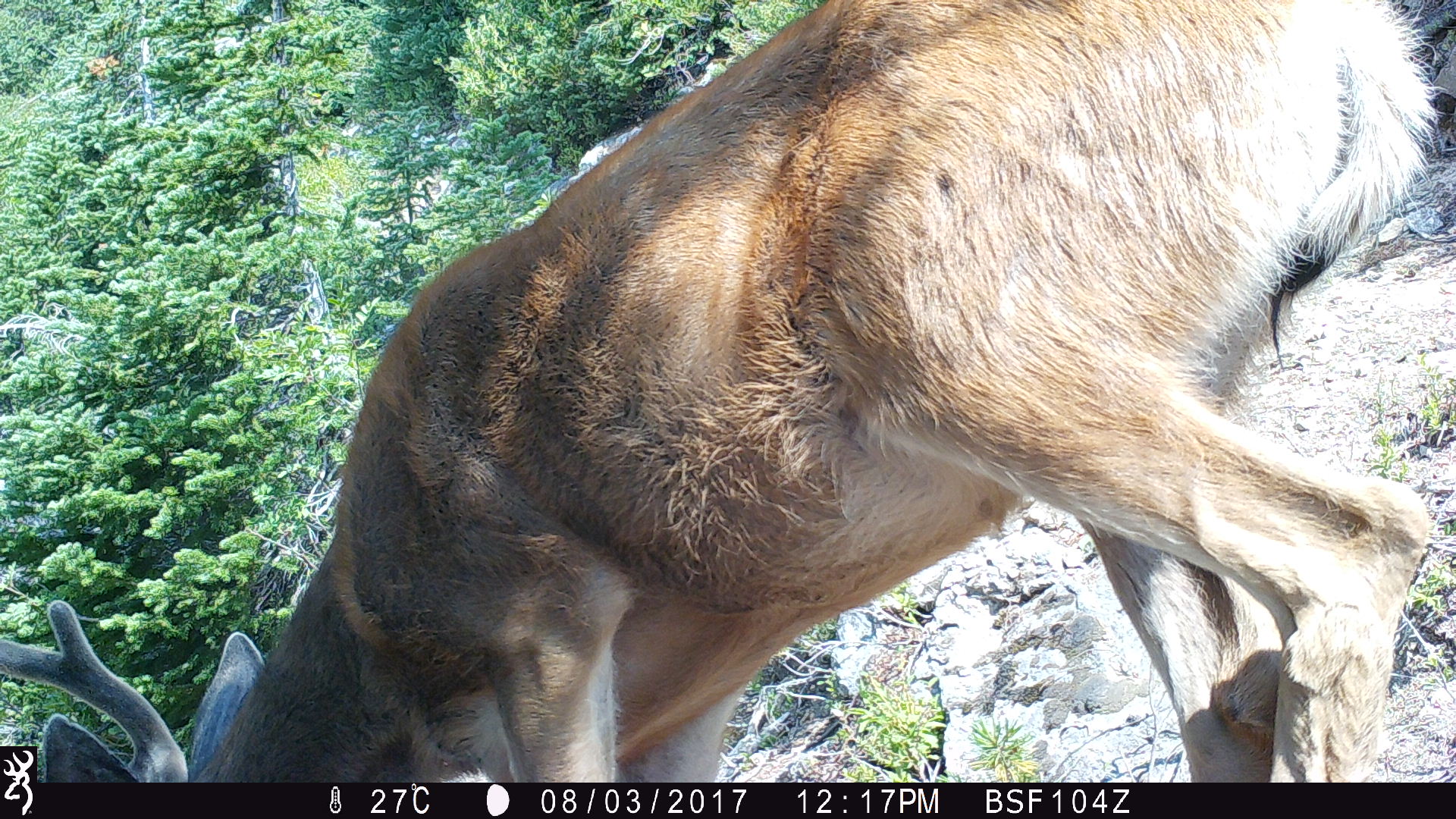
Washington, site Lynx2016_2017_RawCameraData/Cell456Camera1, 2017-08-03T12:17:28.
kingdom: Animalia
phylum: Chordata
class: Mammalia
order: Artiodactyla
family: Cervidae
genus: Odocoileus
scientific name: Odocoileus hemionus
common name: mule deer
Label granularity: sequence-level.